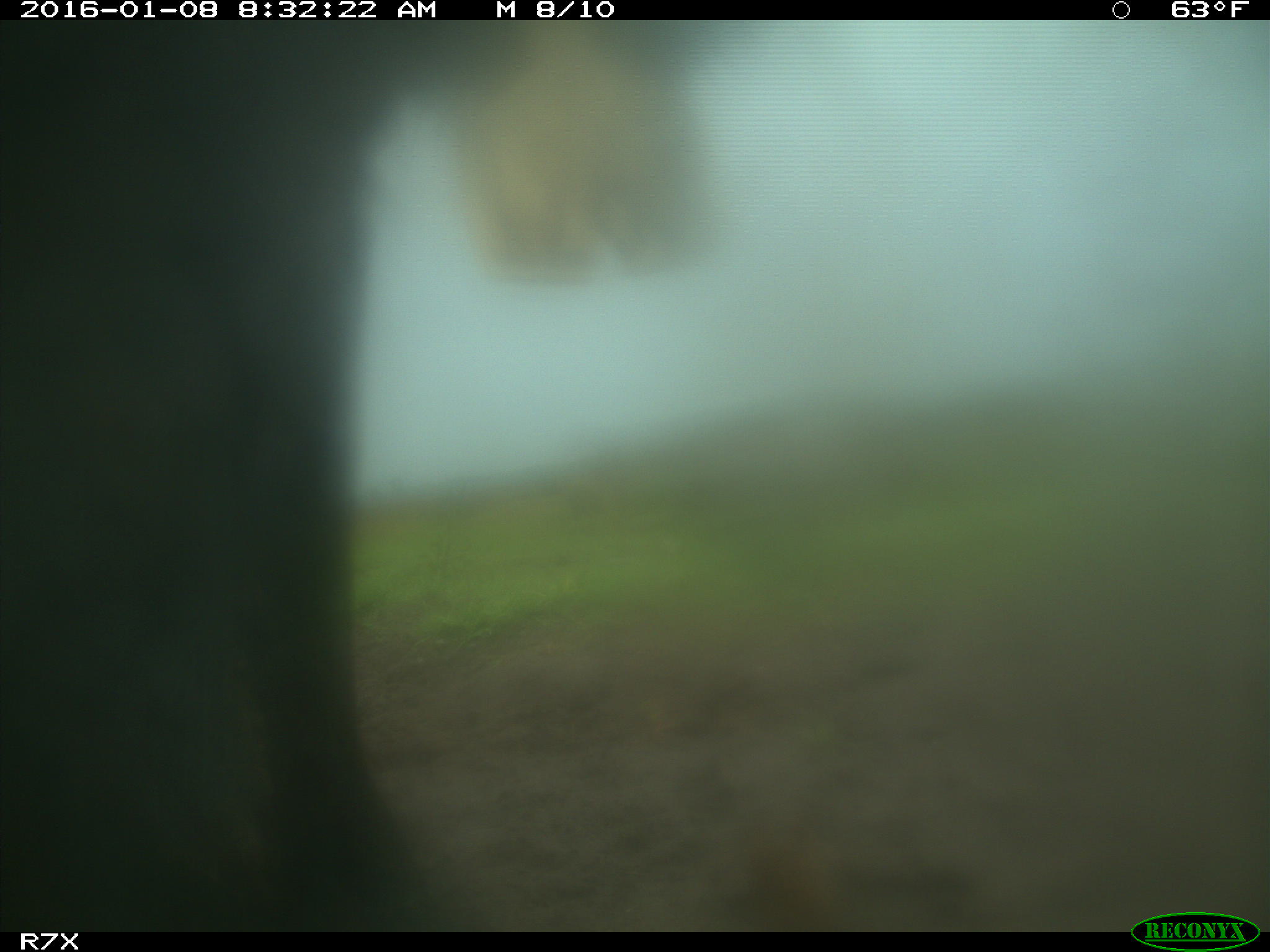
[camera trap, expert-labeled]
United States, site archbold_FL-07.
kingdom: Animalia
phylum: Chordata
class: Mammalia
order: Artiodactyla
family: Bovidae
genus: Bos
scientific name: Bos taurus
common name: domestic cow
Bos taurus (domestic cow).